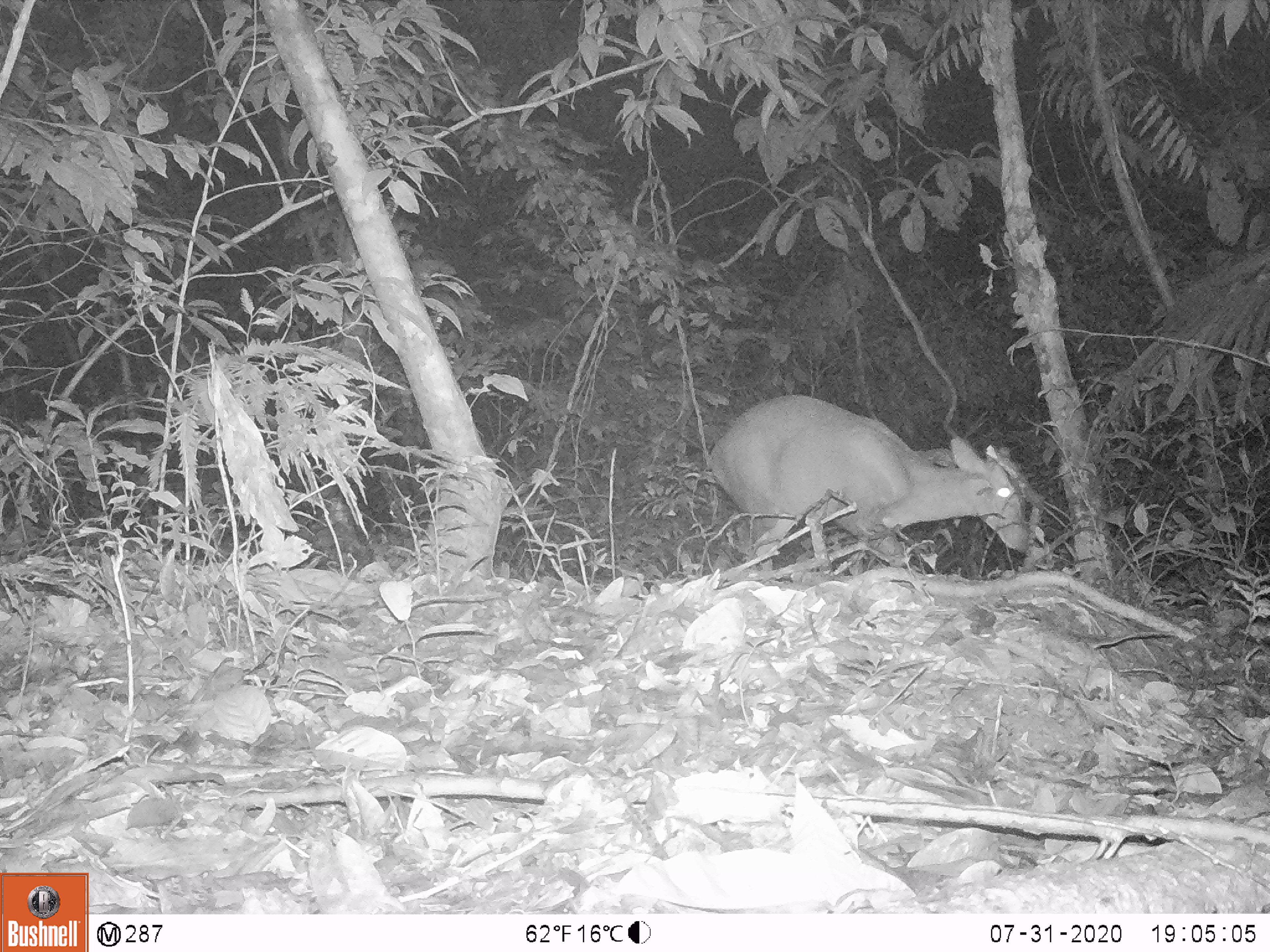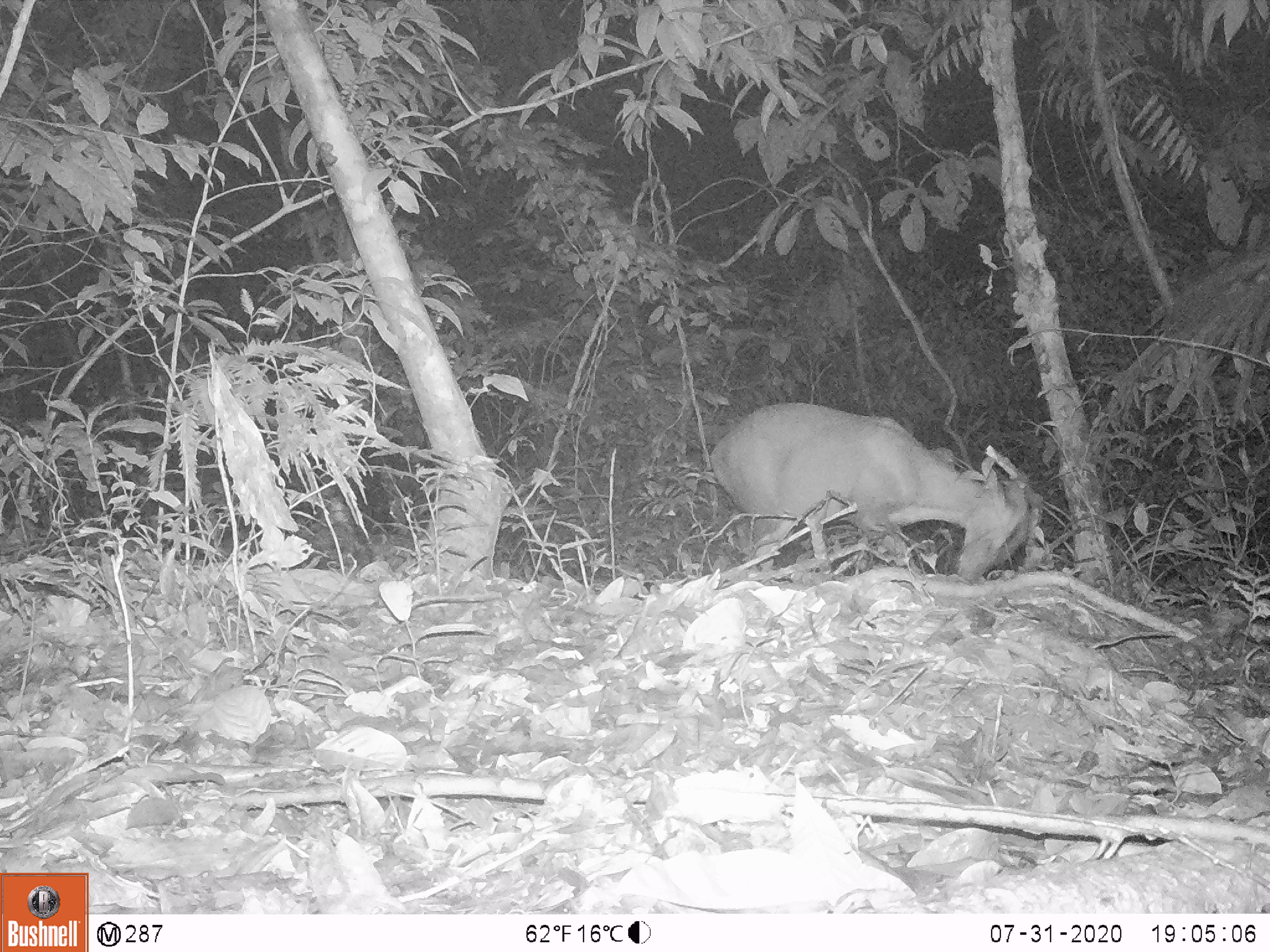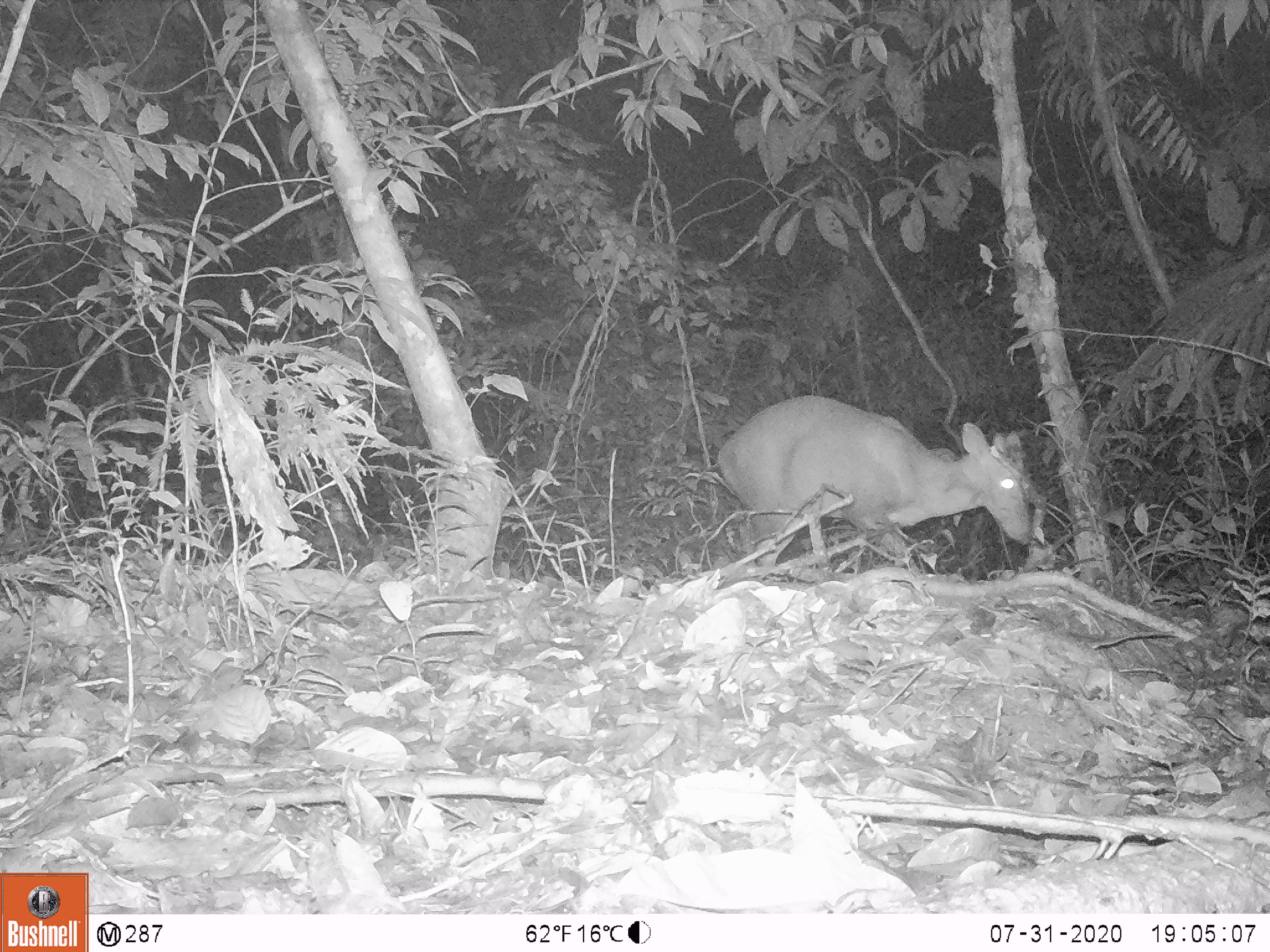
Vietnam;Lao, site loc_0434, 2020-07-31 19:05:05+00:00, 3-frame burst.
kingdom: Animalia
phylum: Chordata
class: Mammalia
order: Artiodactyla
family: Cervidae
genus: Muntiacus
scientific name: Muntiacus rooseveltorum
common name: roosevelt's muntjac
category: roosevelts muntjac group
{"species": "roosevelts muntjac group (roosevelt's muntjac) (Muntiacus rooseveltorum)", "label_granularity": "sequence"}